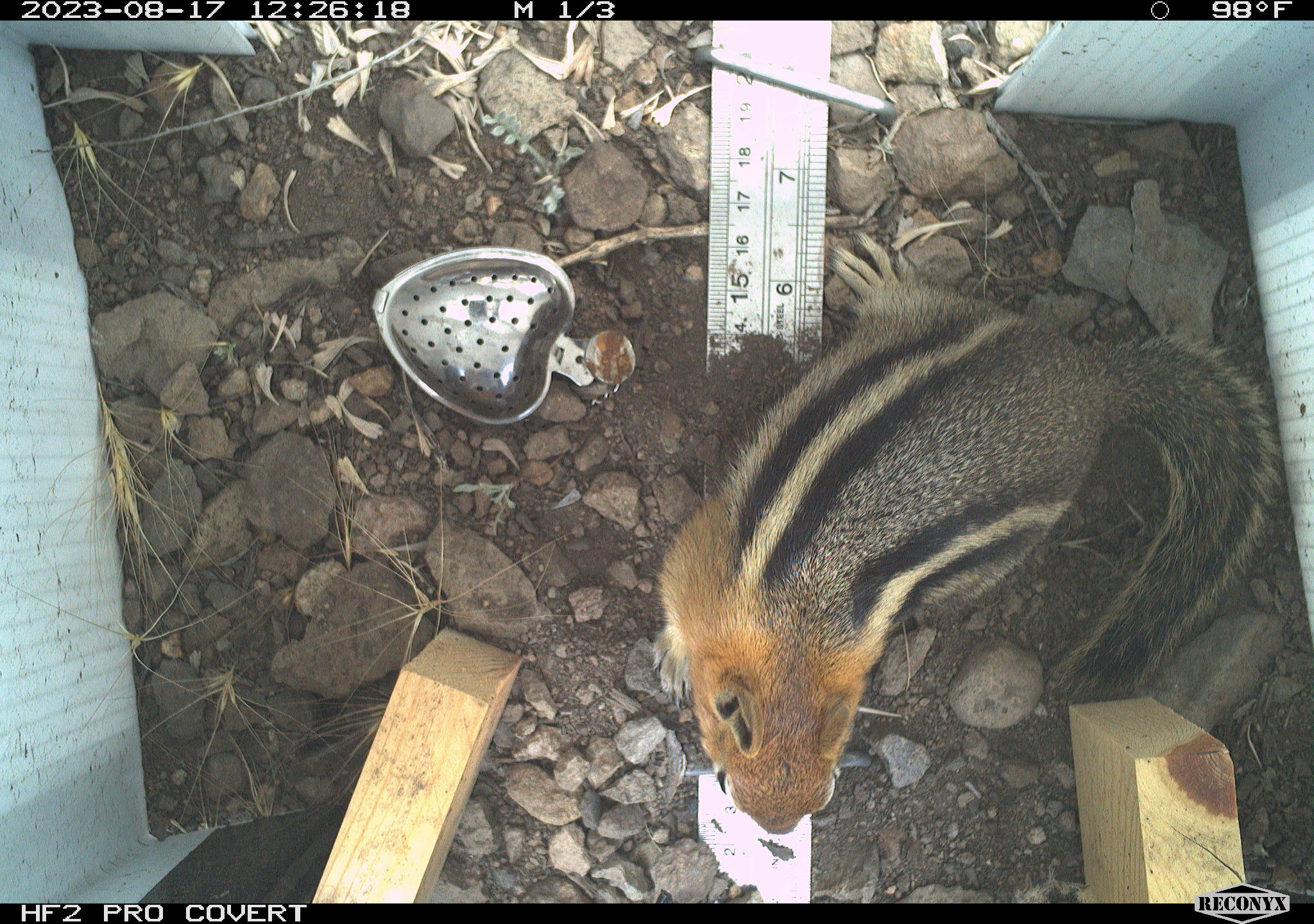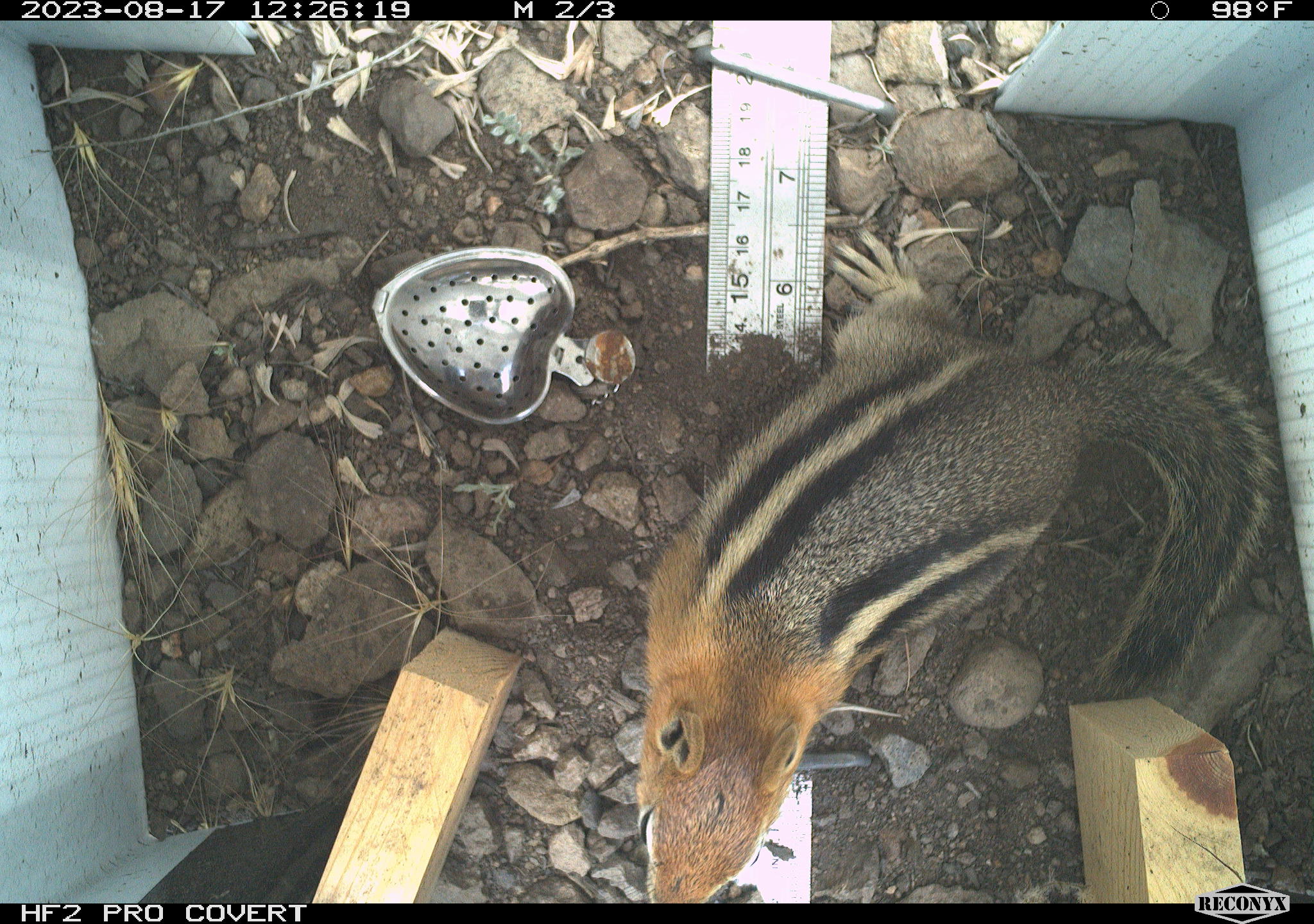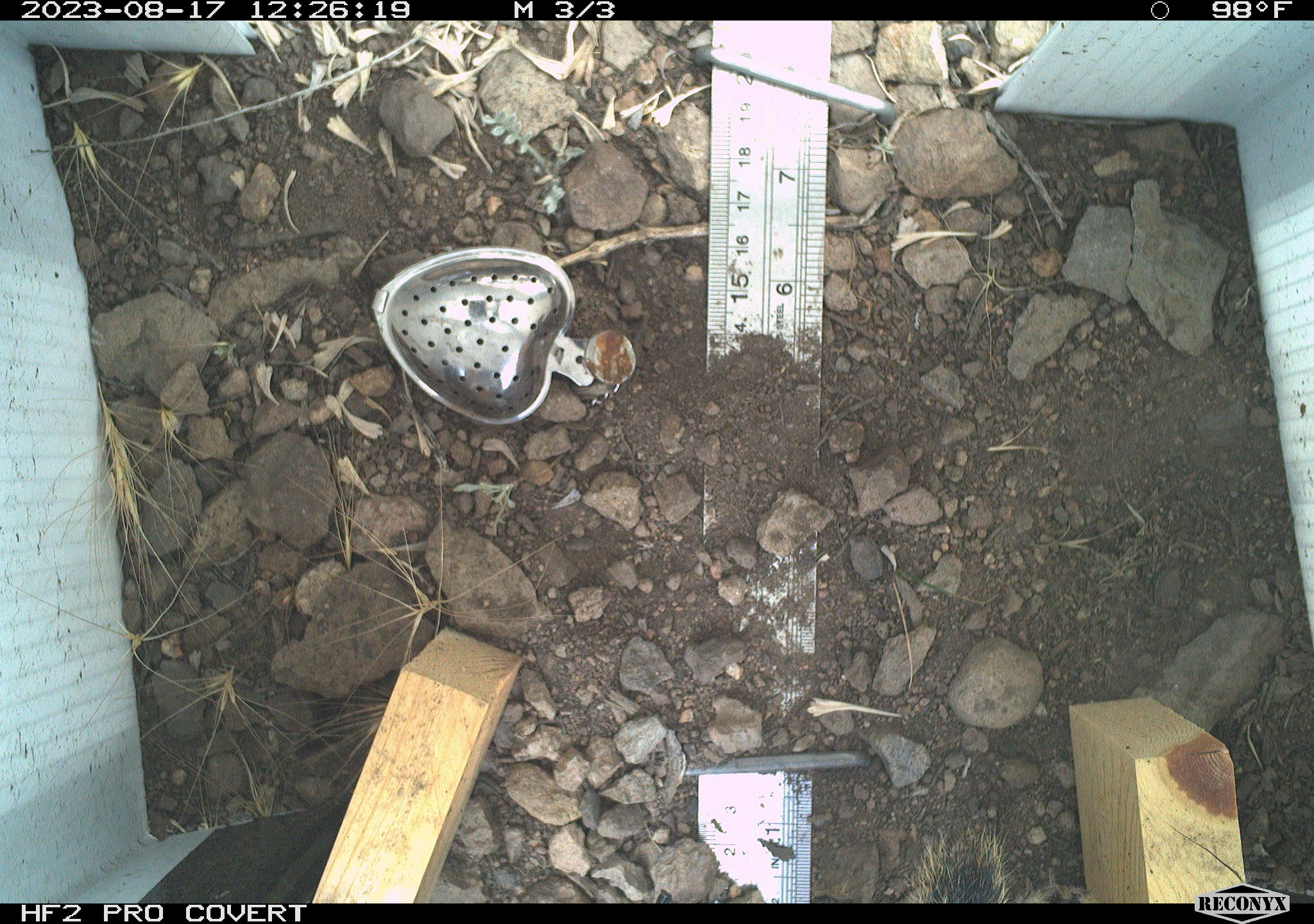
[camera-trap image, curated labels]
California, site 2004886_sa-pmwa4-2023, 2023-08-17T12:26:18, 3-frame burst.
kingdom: Animalia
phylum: Chordata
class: Mammalia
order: Rodentia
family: Sciuridae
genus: Callospermophilus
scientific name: Callospermophilus lateralis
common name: golden mantled ground squirrel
Golden mantled ground squirrel (Callospermophilus lateralis).